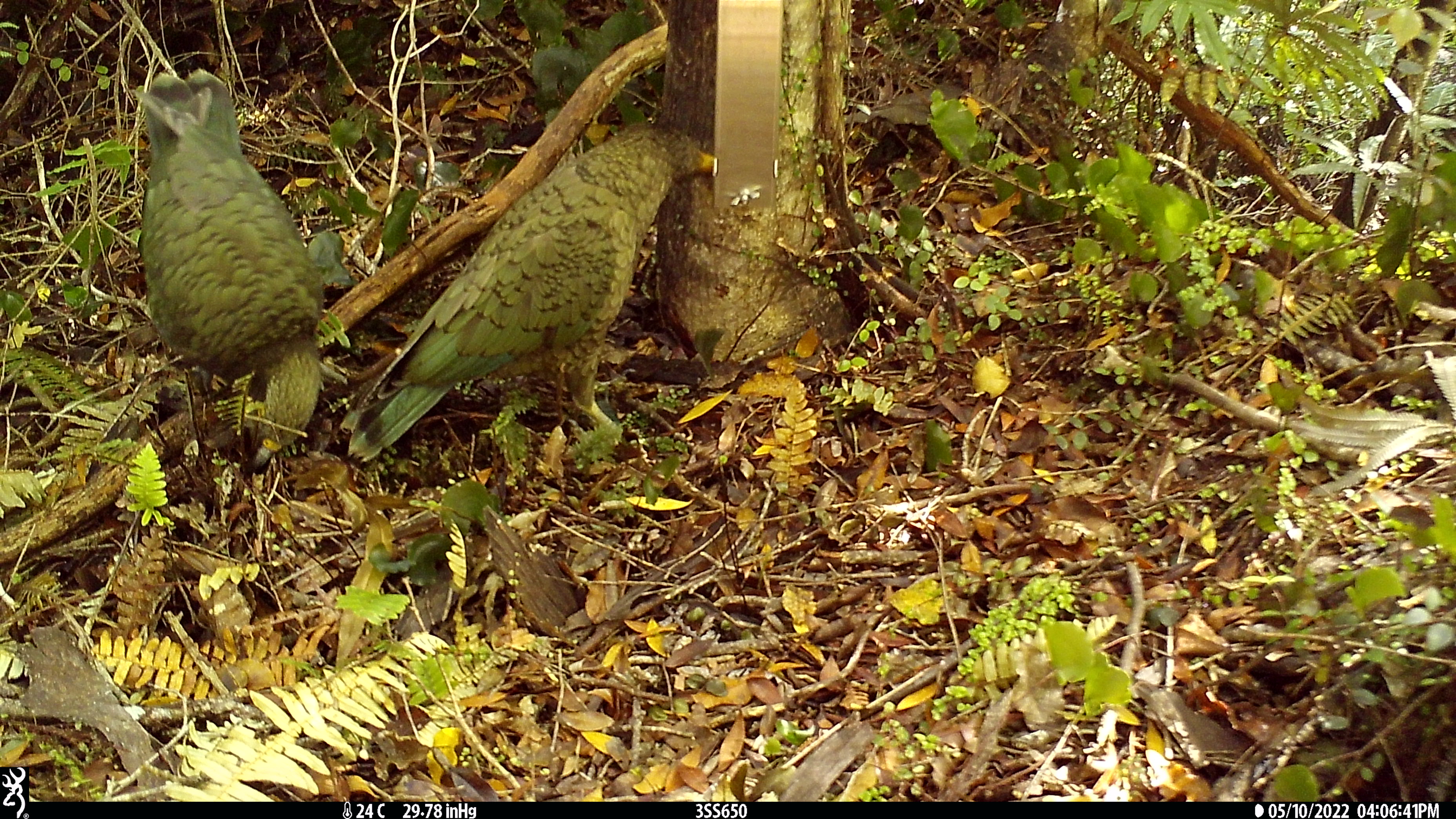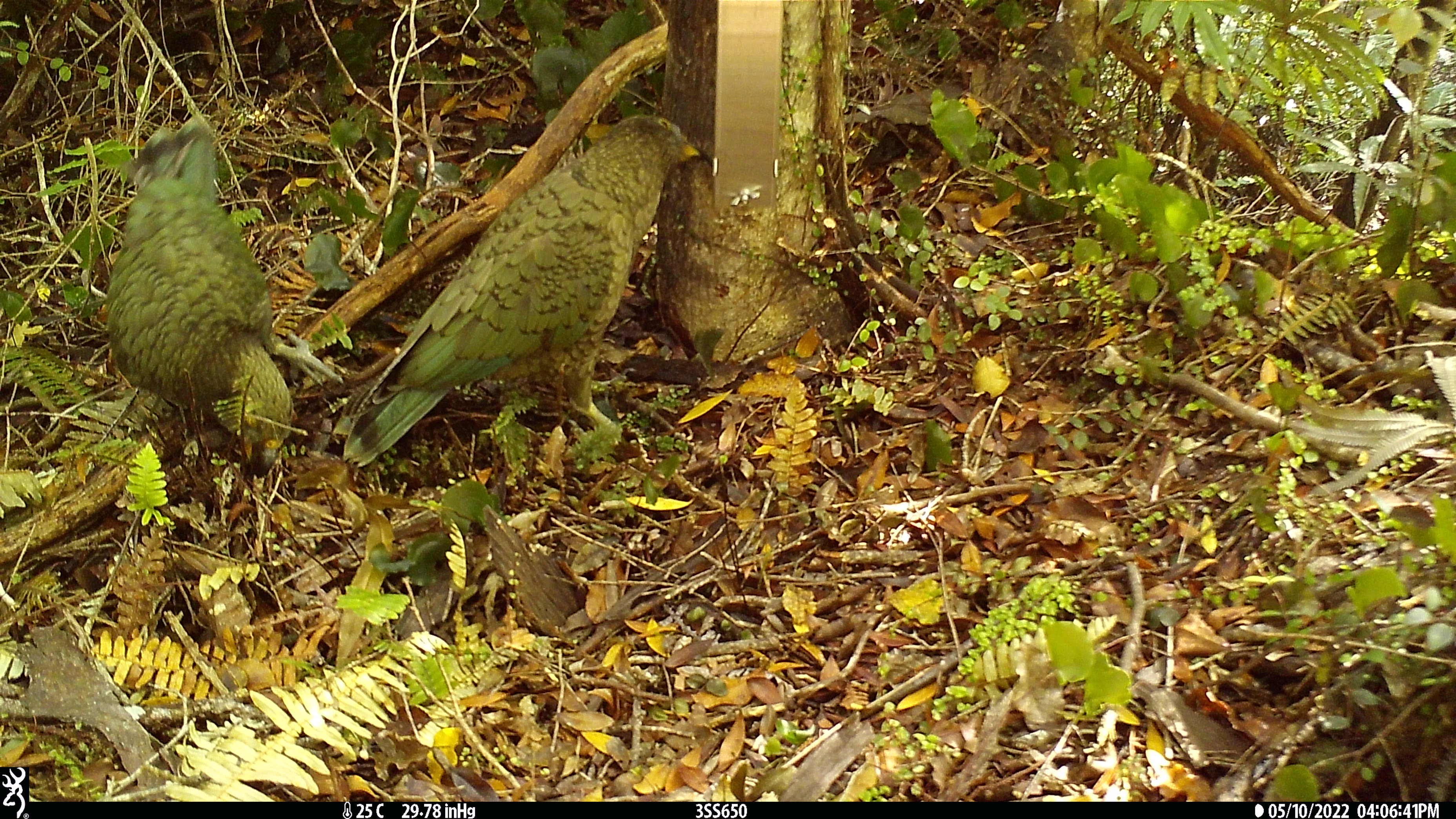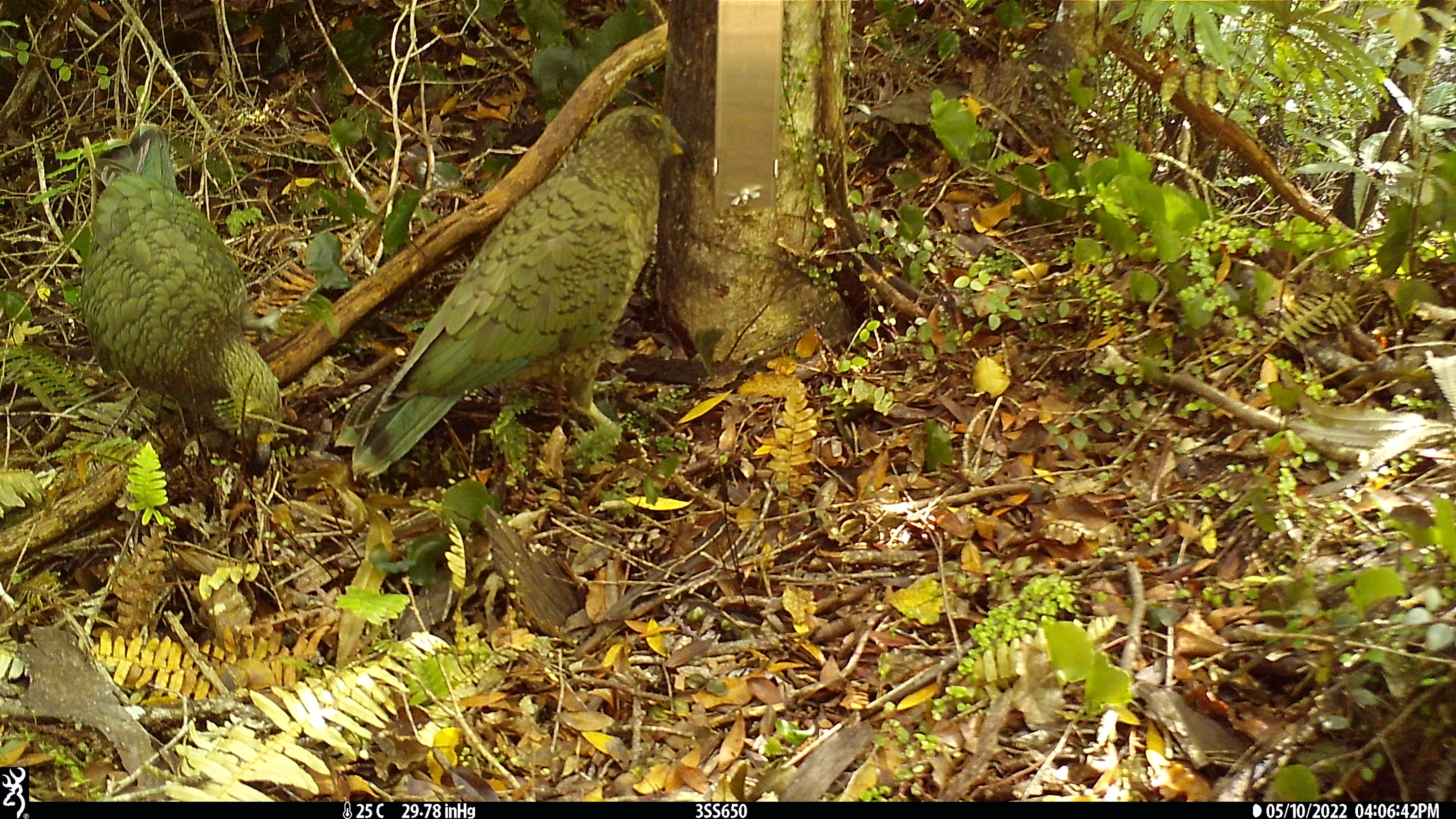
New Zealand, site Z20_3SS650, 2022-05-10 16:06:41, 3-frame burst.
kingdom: Animalia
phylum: Chordata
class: Aves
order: Psittaciformes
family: Strigopidae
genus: Nestor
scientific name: Nestor notabilis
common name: kea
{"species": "kea (Nestor notabilis)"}